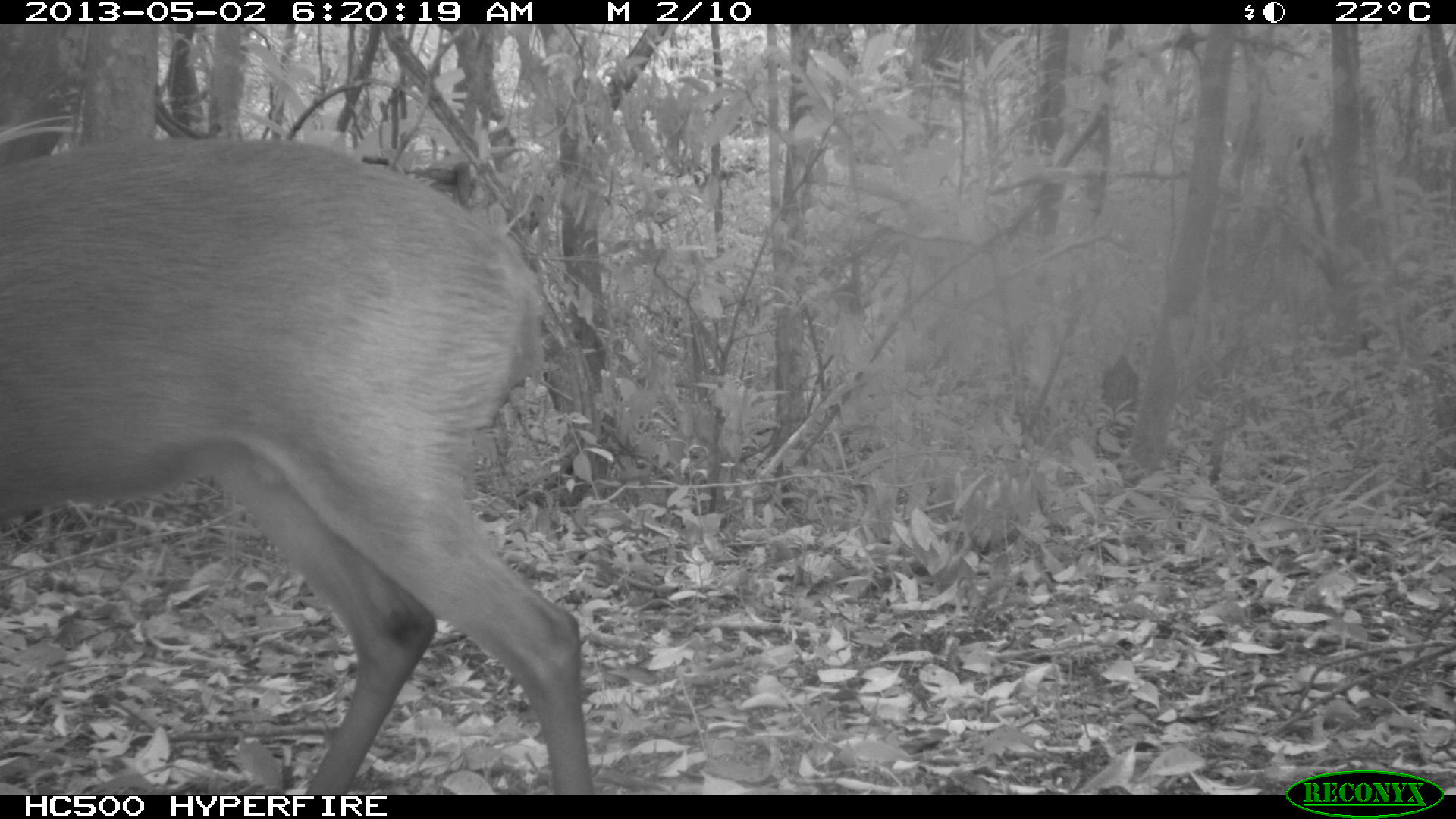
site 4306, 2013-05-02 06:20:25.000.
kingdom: Animalia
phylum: Chordata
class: Mammalia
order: Artiodactyla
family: Cervidae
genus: Mazama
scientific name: Mazama temama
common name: central american red brocket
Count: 1.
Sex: male.